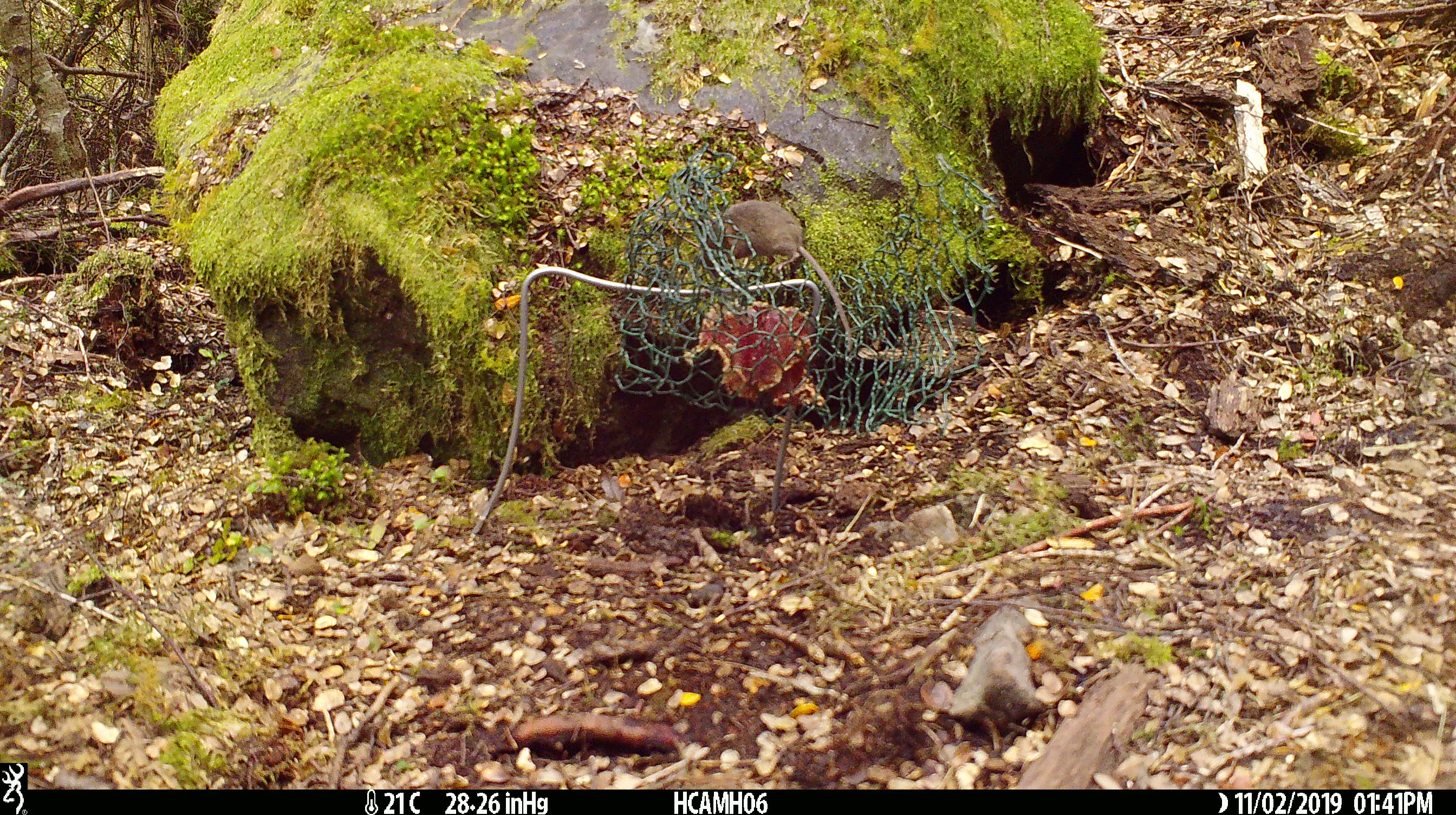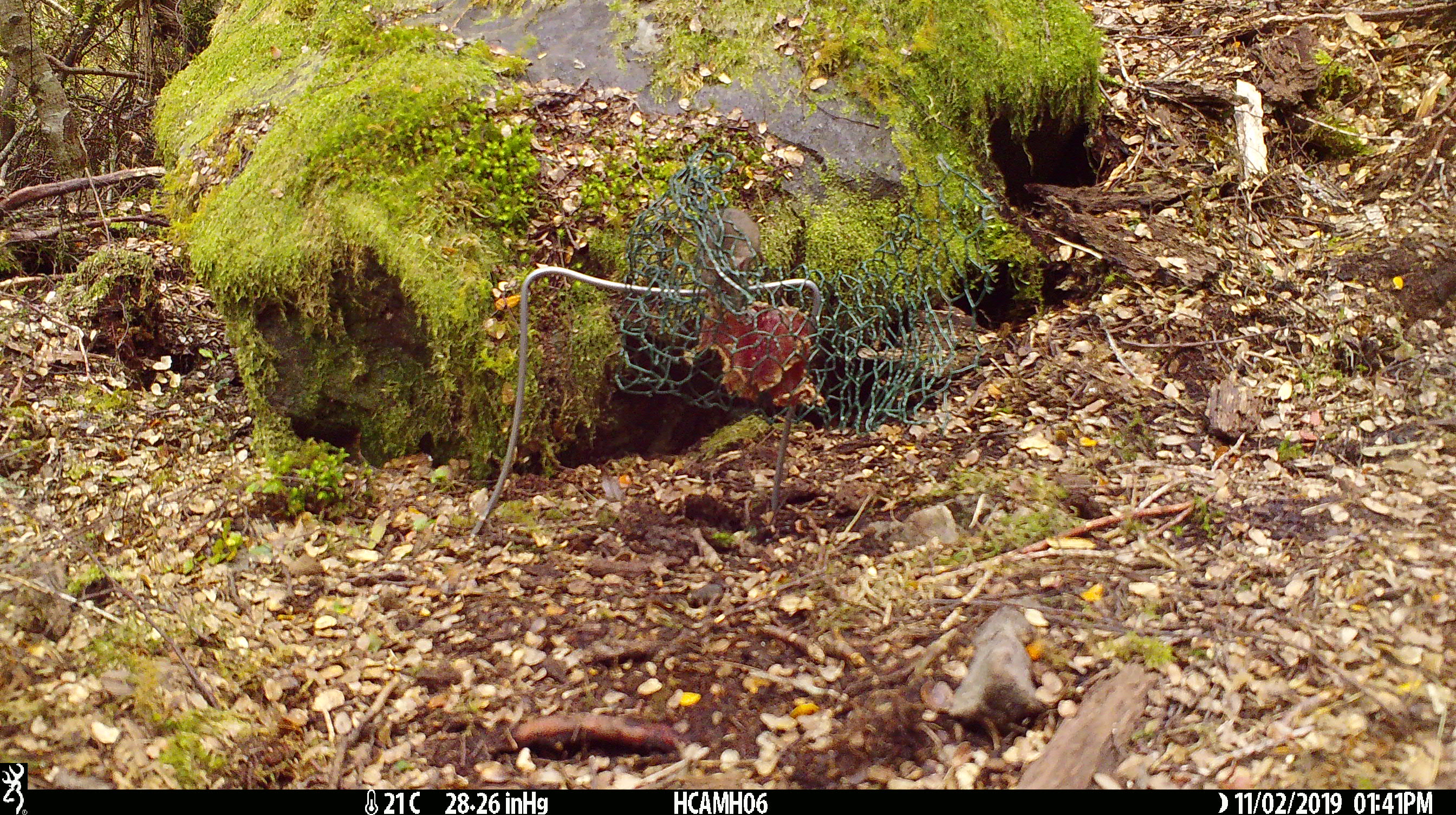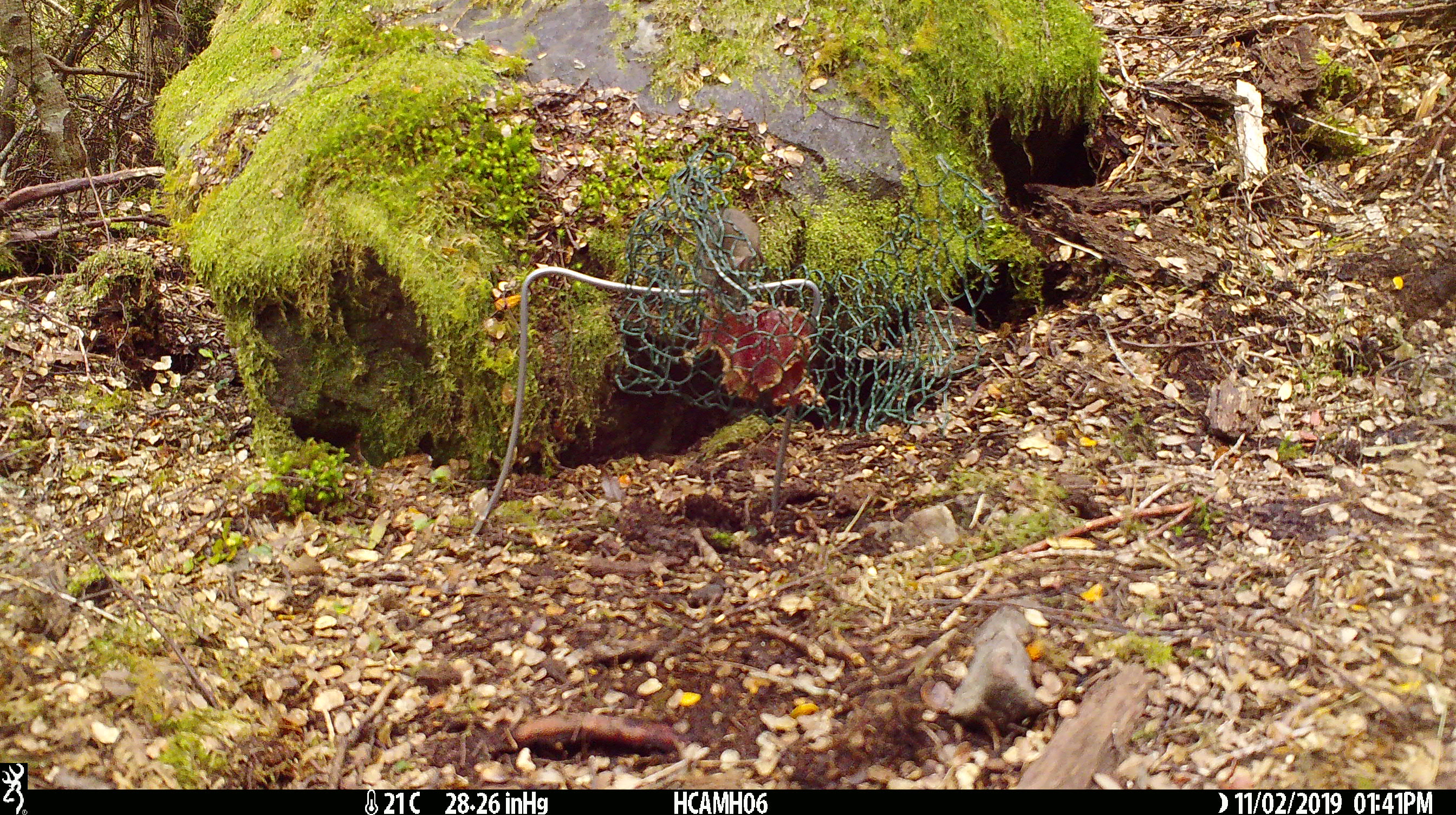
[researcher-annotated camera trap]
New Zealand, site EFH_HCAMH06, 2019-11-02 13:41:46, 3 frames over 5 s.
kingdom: Animalia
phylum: Chordata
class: Mammalia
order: Rodentia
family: Muridae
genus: Mus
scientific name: Mus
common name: mouse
Mouse (Mus).